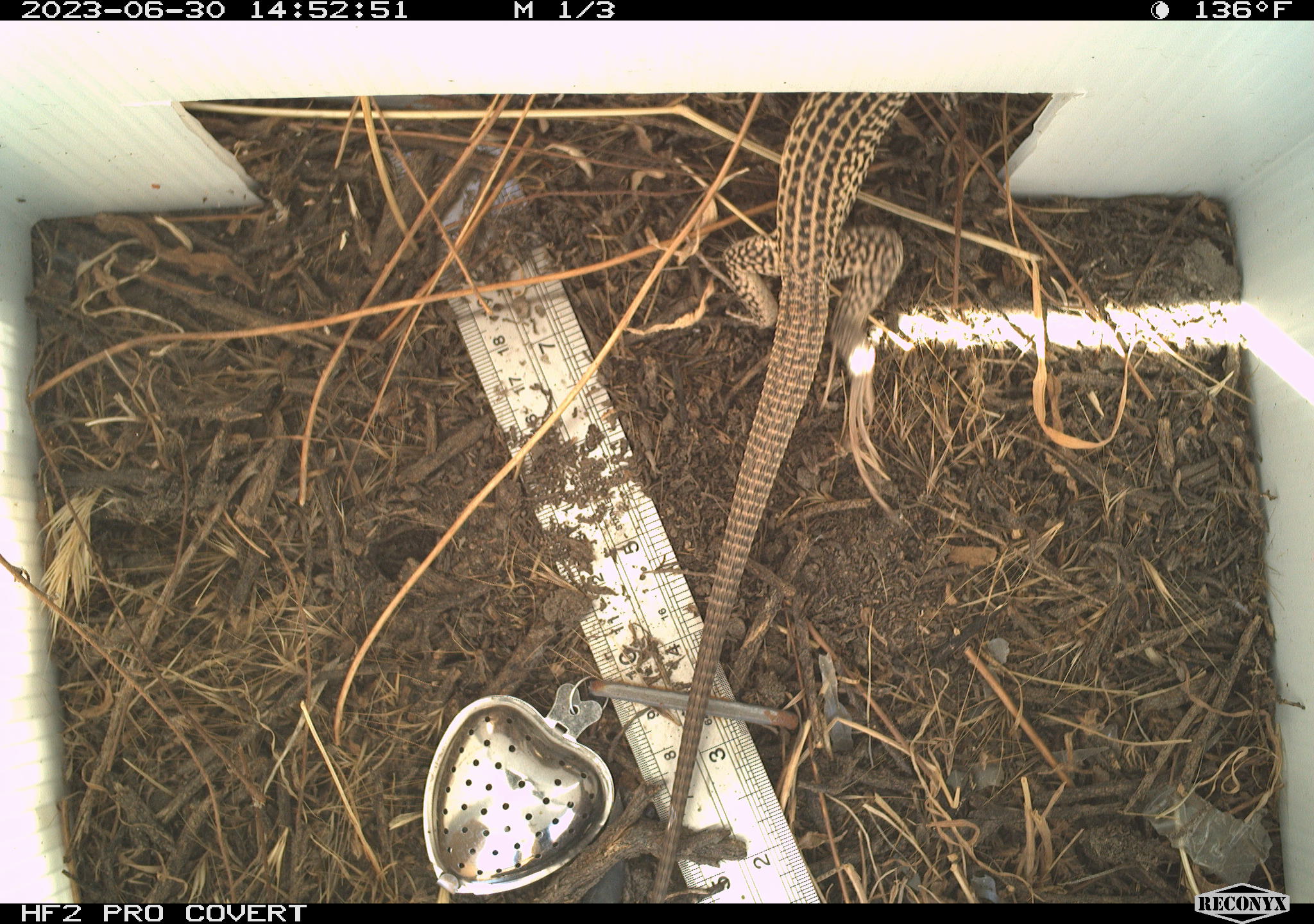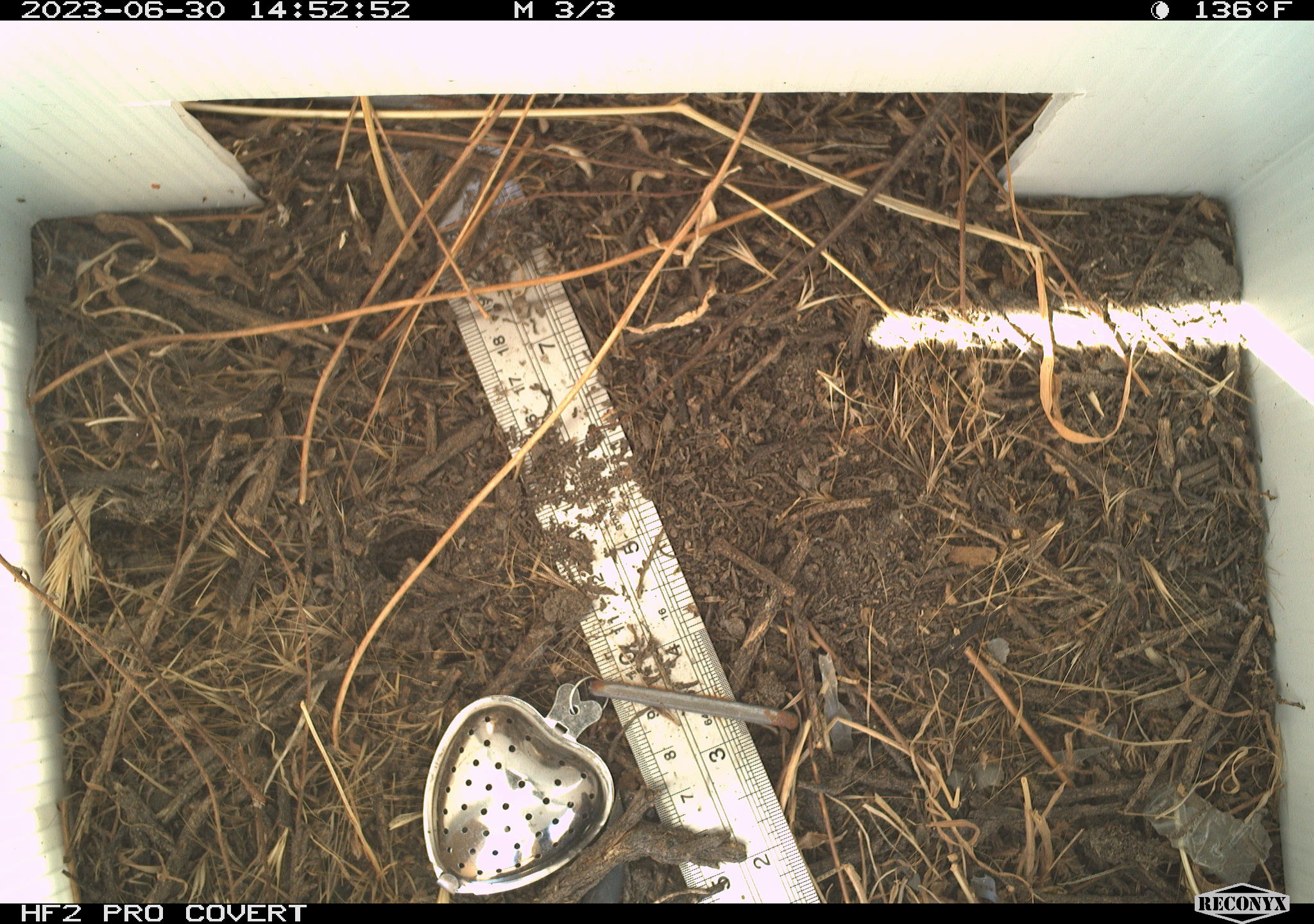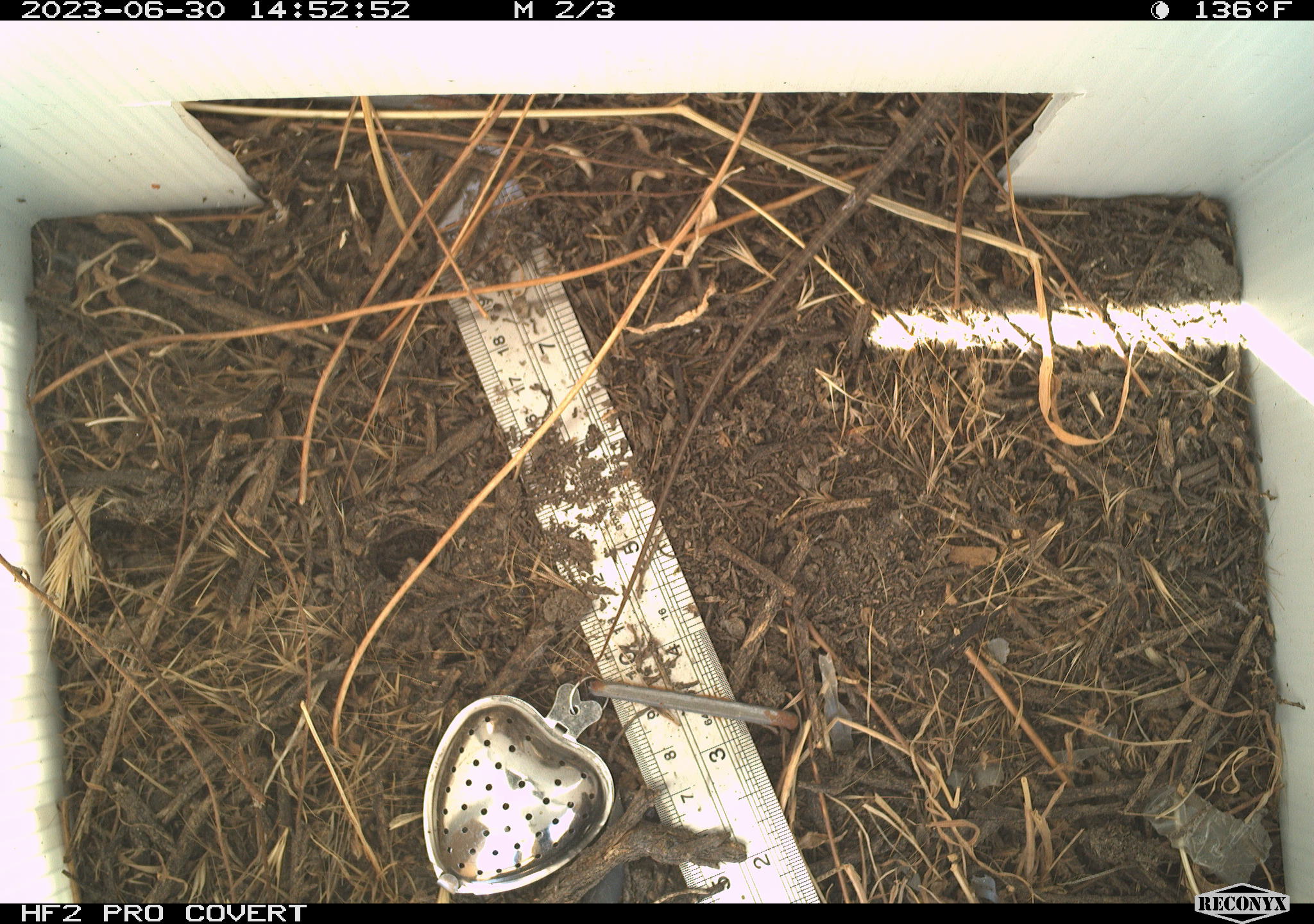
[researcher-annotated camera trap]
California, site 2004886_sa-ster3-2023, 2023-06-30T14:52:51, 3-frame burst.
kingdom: Animalia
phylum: Chordata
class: Reptilia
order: Squamata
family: Teiidae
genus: Aspidoscelis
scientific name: Aspidoscelis tigris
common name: western whiptail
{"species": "western whiptail (Aspidoscelis tigris)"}